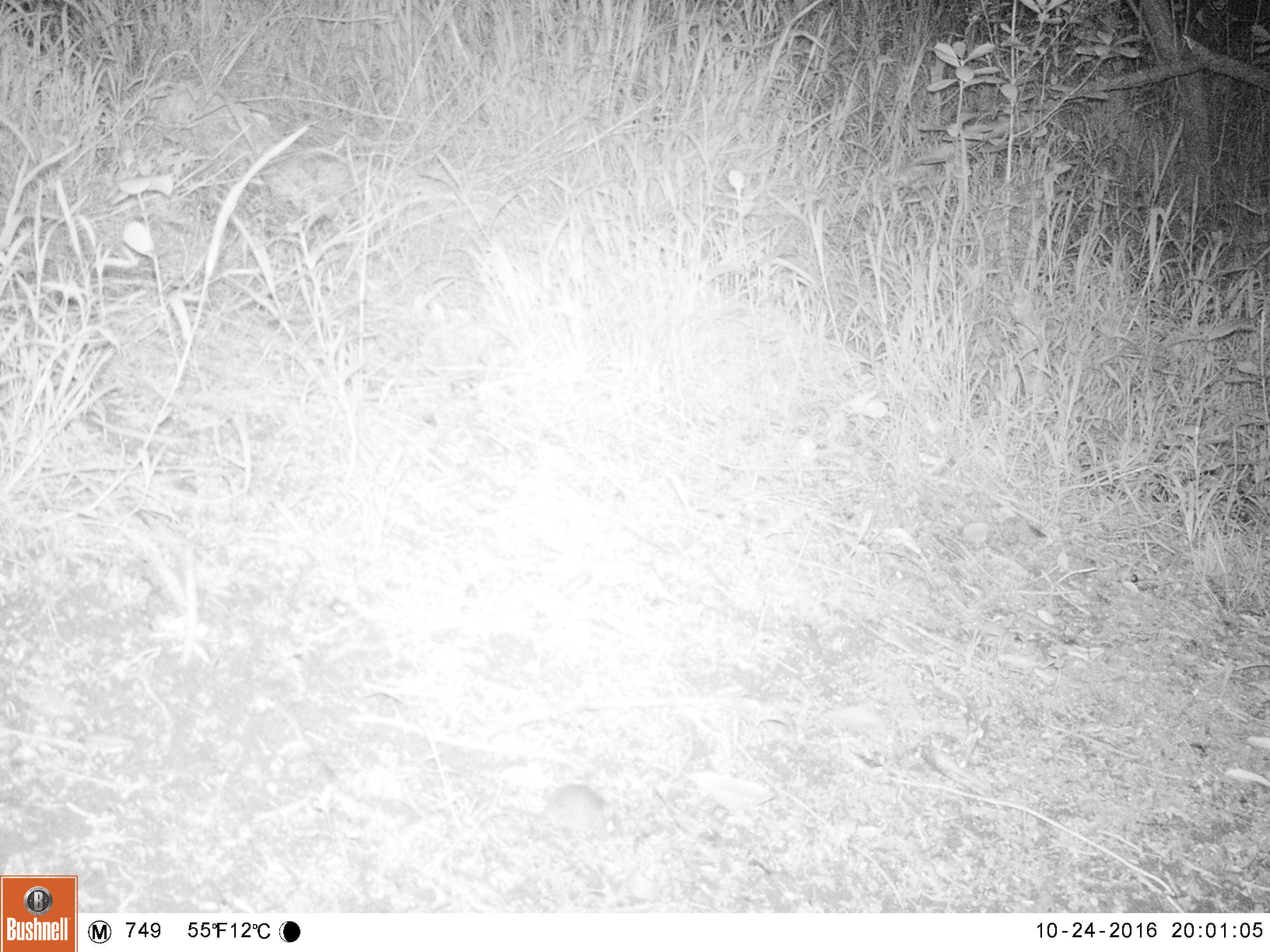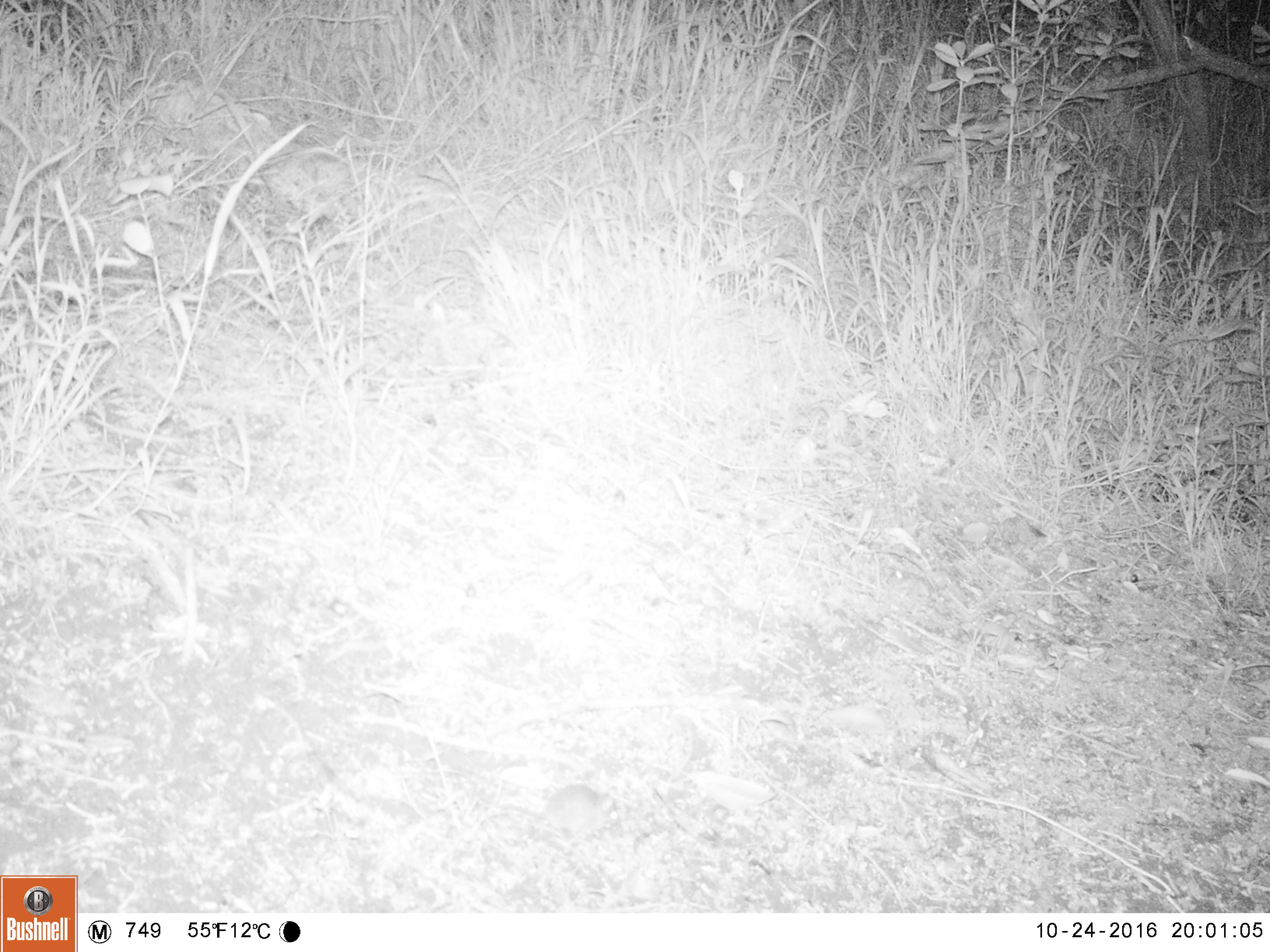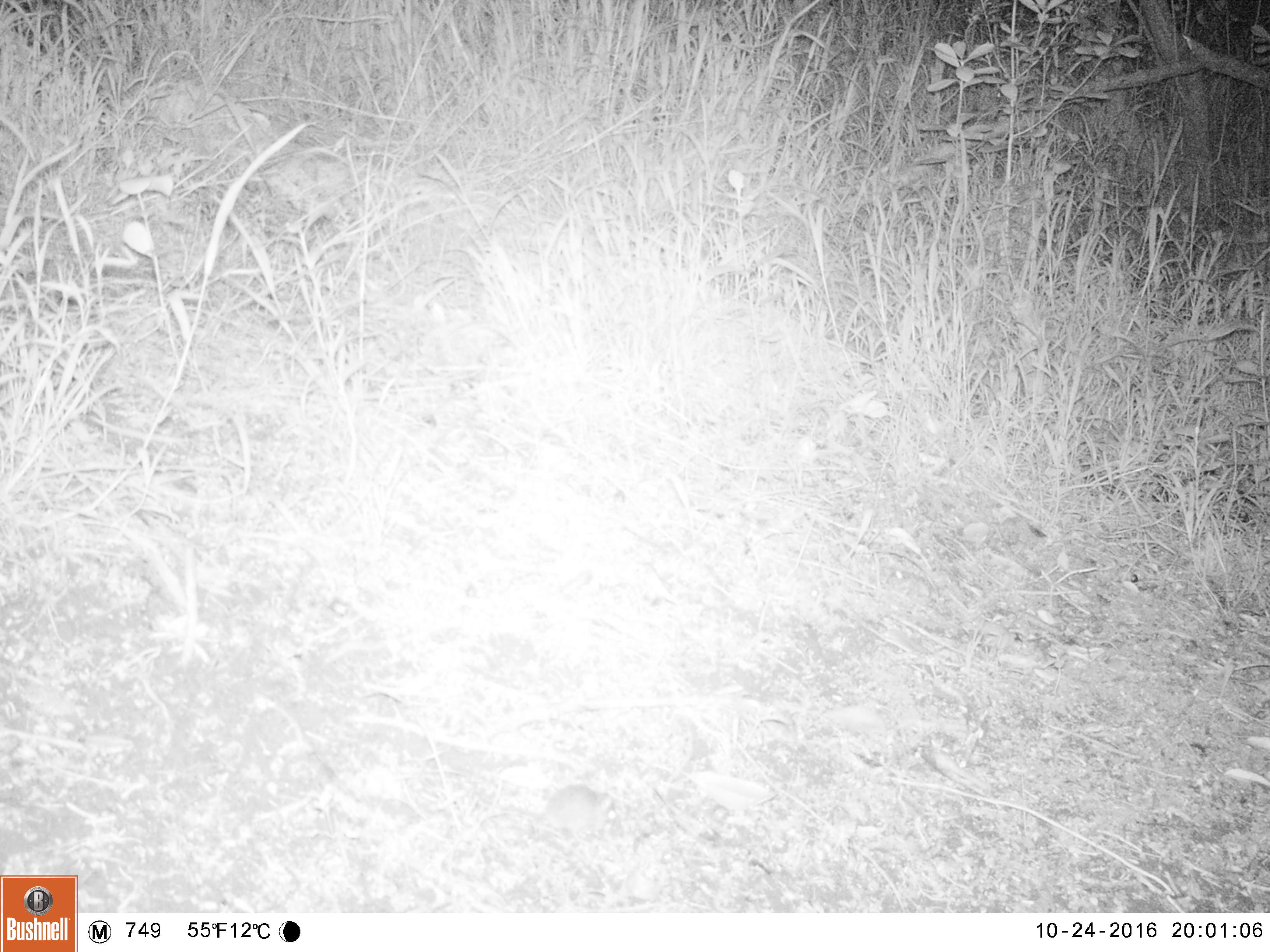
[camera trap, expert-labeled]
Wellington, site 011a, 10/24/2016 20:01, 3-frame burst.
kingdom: Animalia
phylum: Chordata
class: Mammalia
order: Rodentia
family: Muridae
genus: Mus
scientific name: Mus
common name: mouse